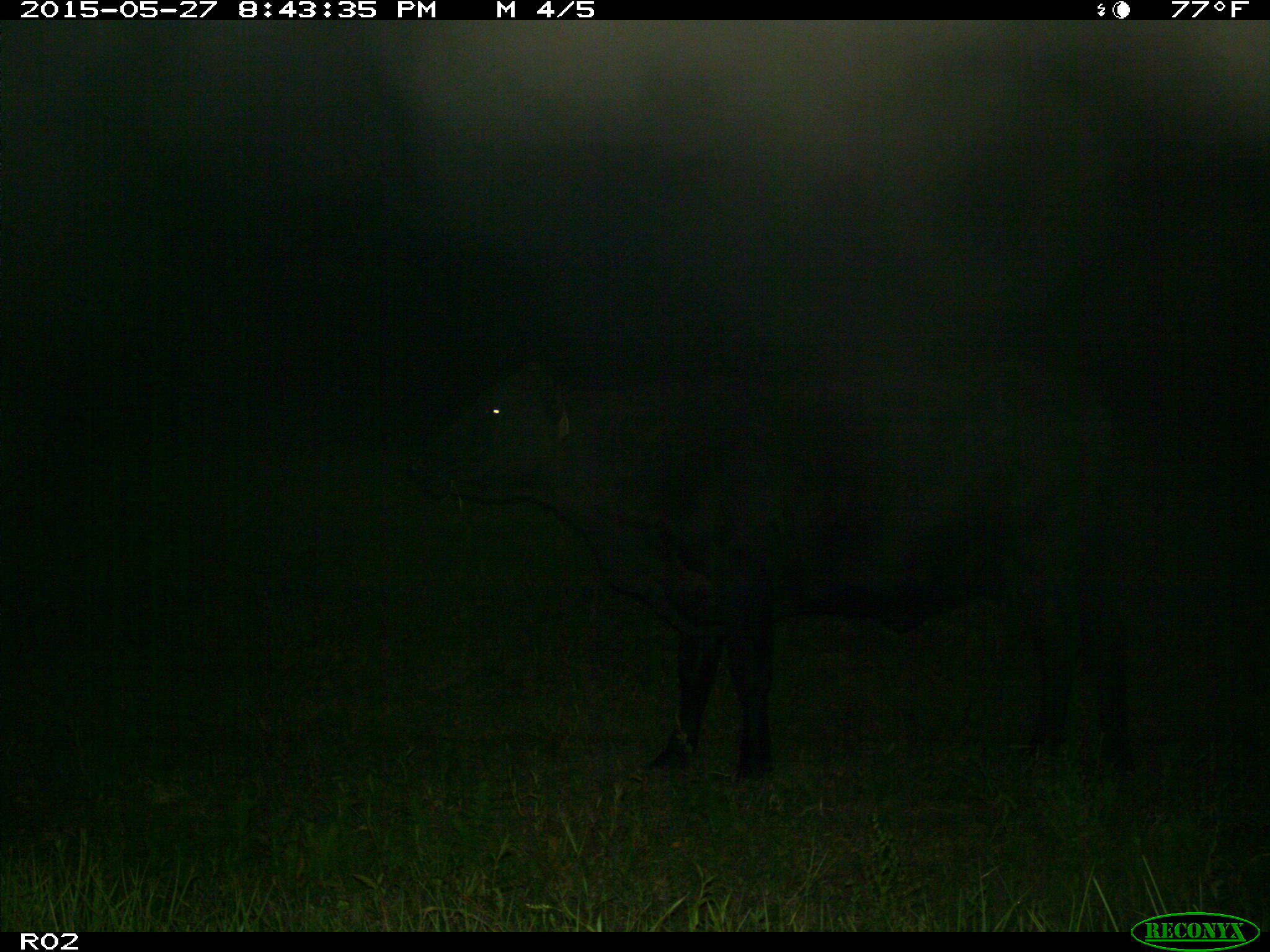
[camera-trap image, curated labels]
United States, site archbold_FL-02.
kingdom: Animalia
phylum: Chordata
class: Mammalia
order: Artiodactyla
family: Bovidae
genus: Bos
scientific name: Bos taurus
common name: domestic cow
Bos taurus (domestic cow).